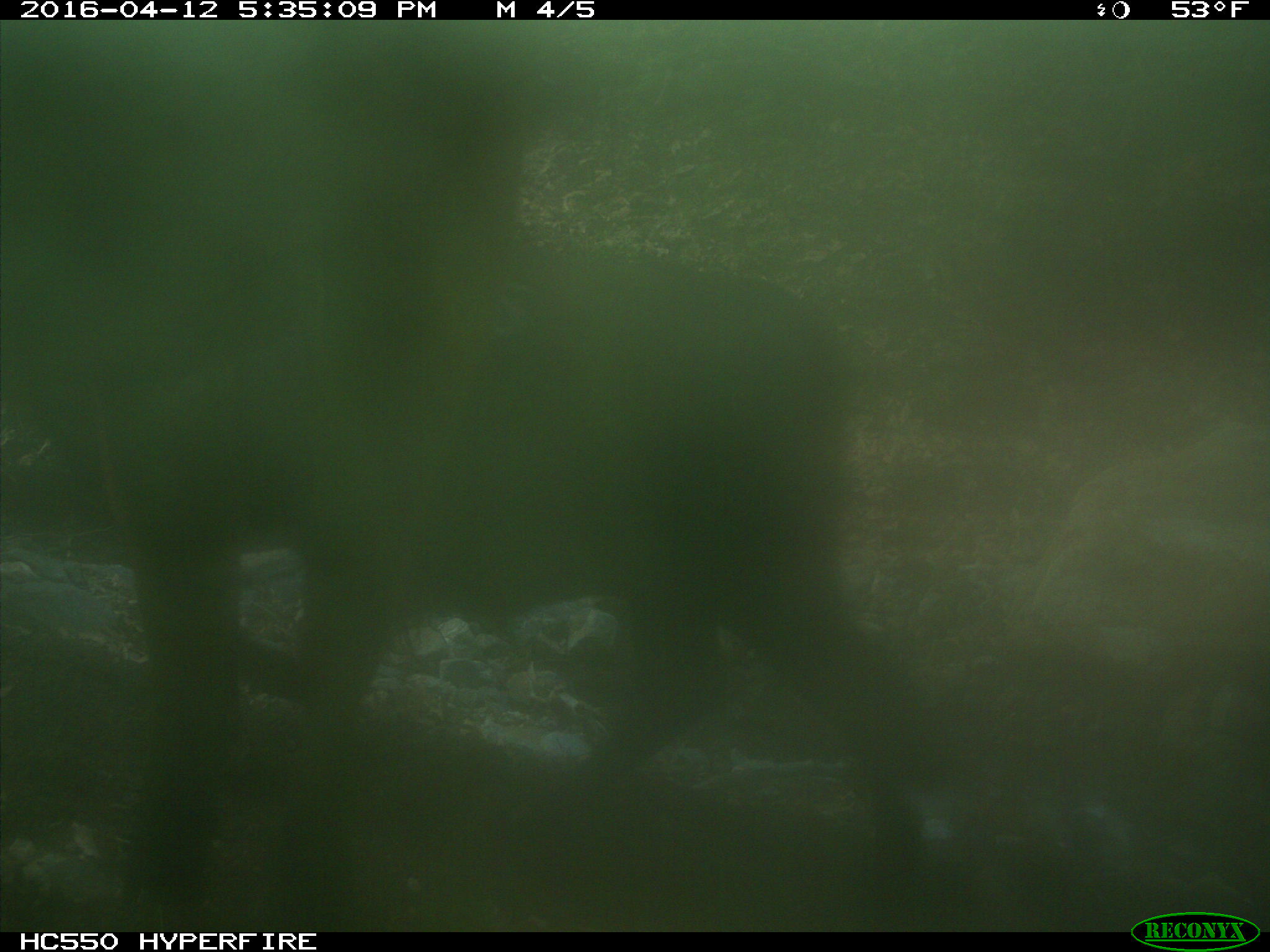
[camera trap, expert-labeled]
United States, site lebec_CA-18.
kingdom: Animalia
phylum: Chordata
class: Mammalia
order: Artiodactyla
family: Bovidae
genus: Bos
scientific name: Bos taurus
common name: domestic cow